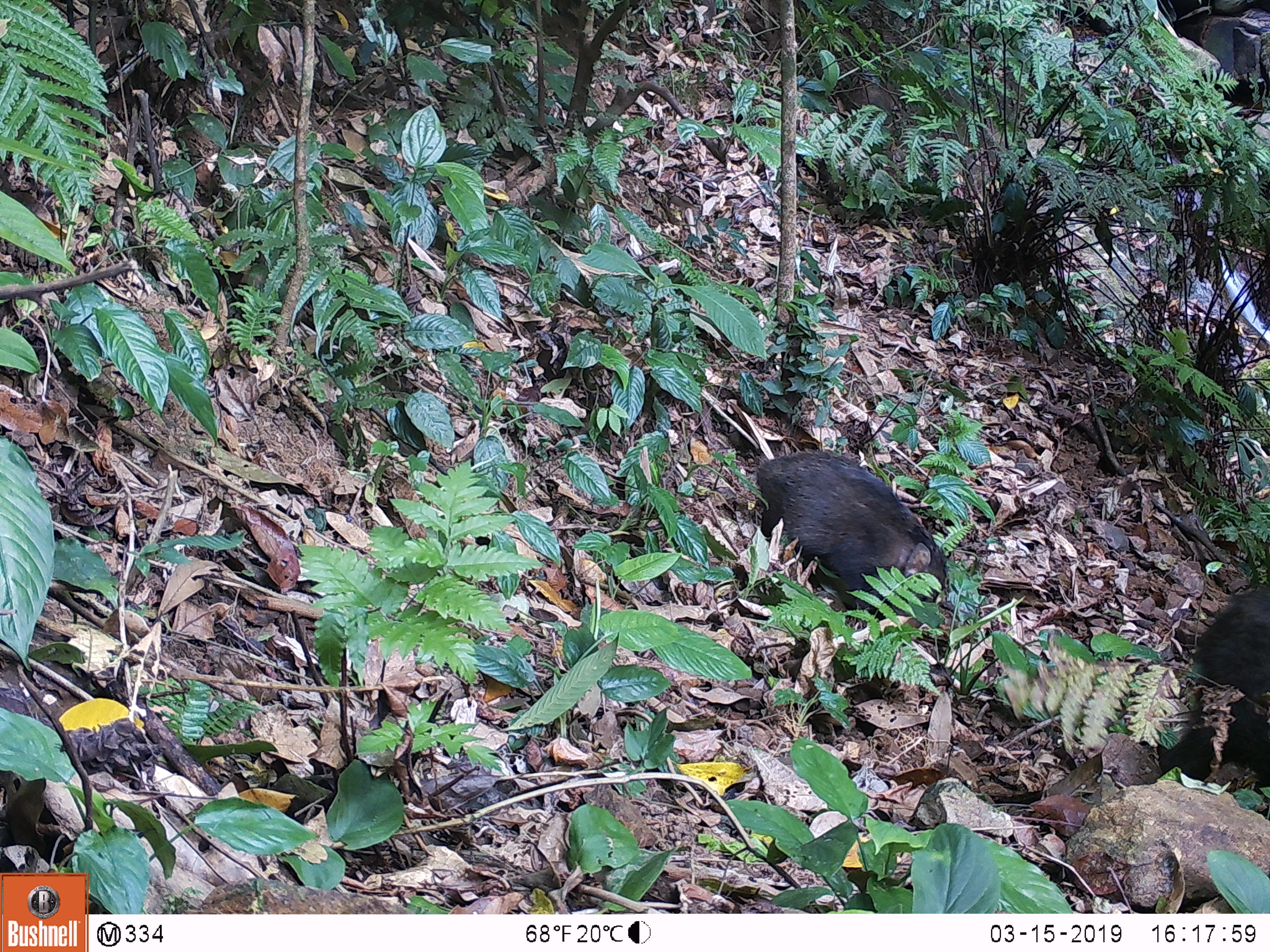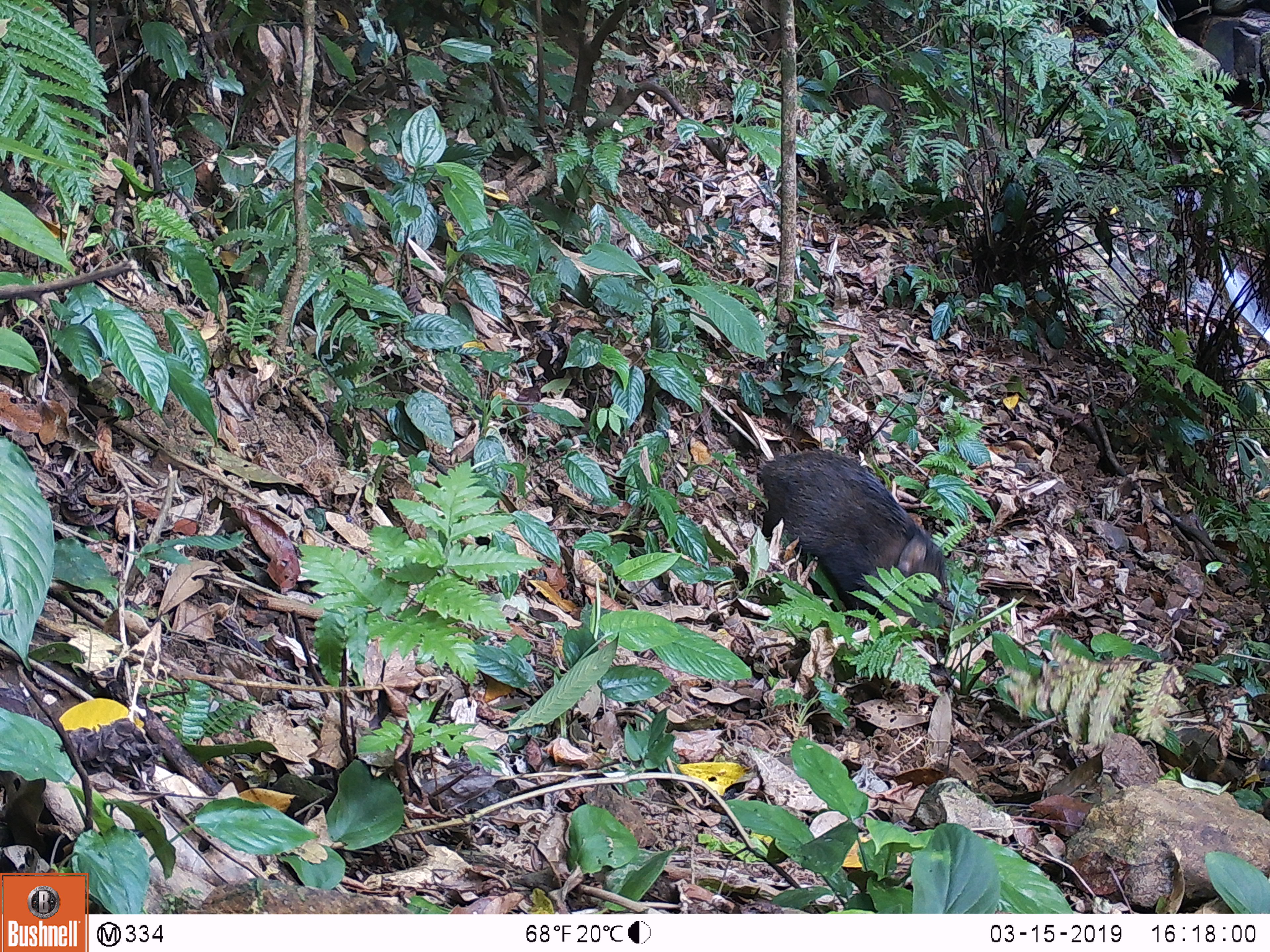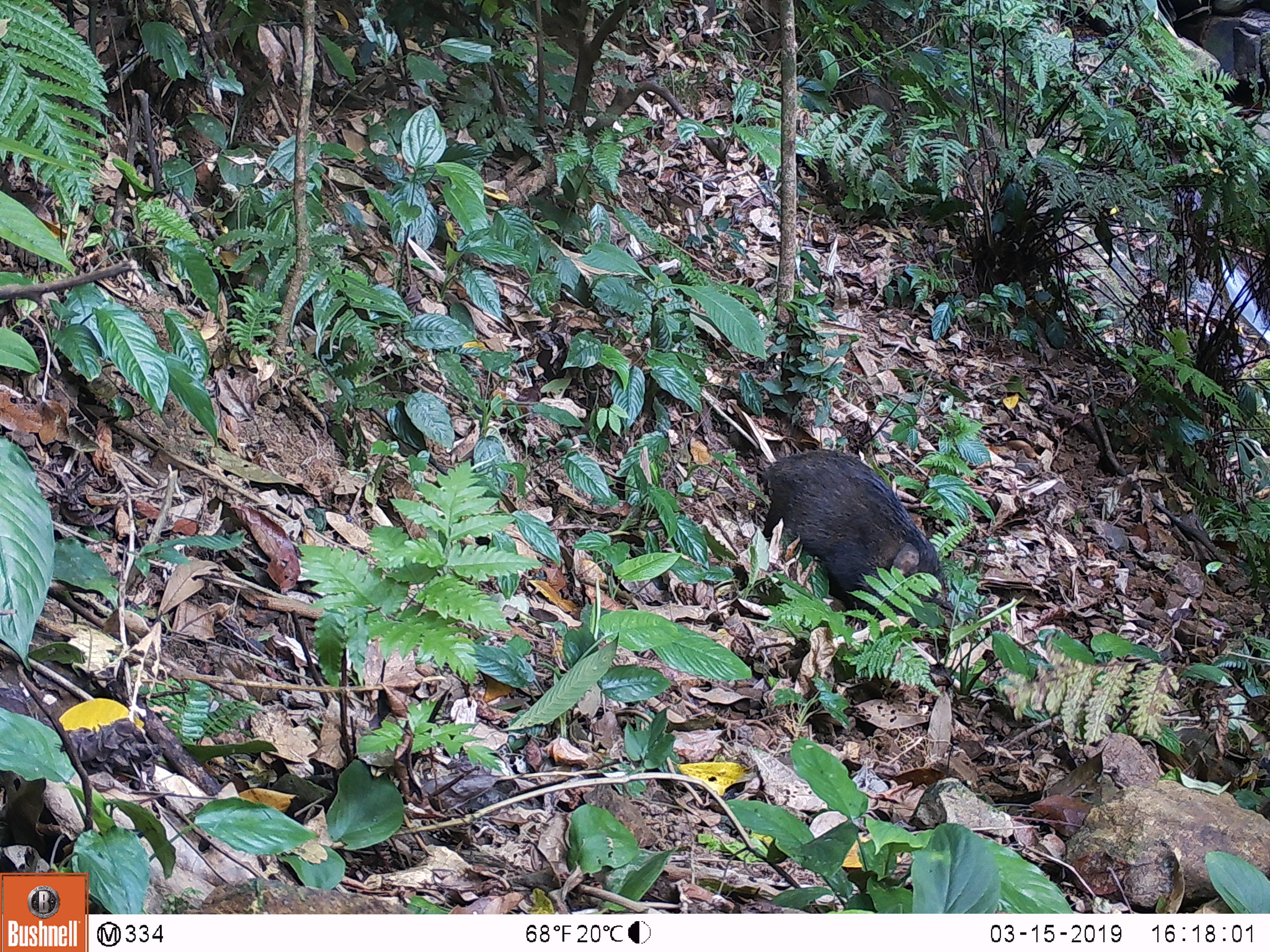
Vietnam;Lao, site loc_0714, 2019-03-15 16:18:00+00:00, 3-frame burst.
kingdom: Animalia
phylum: Chordata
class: Mammalia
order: Artiodactyla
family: Suidae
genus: Sus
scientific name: Sus scrofa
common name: eurasian wild pig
Eurasian wild pig (Sus scrofa). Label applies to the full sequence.